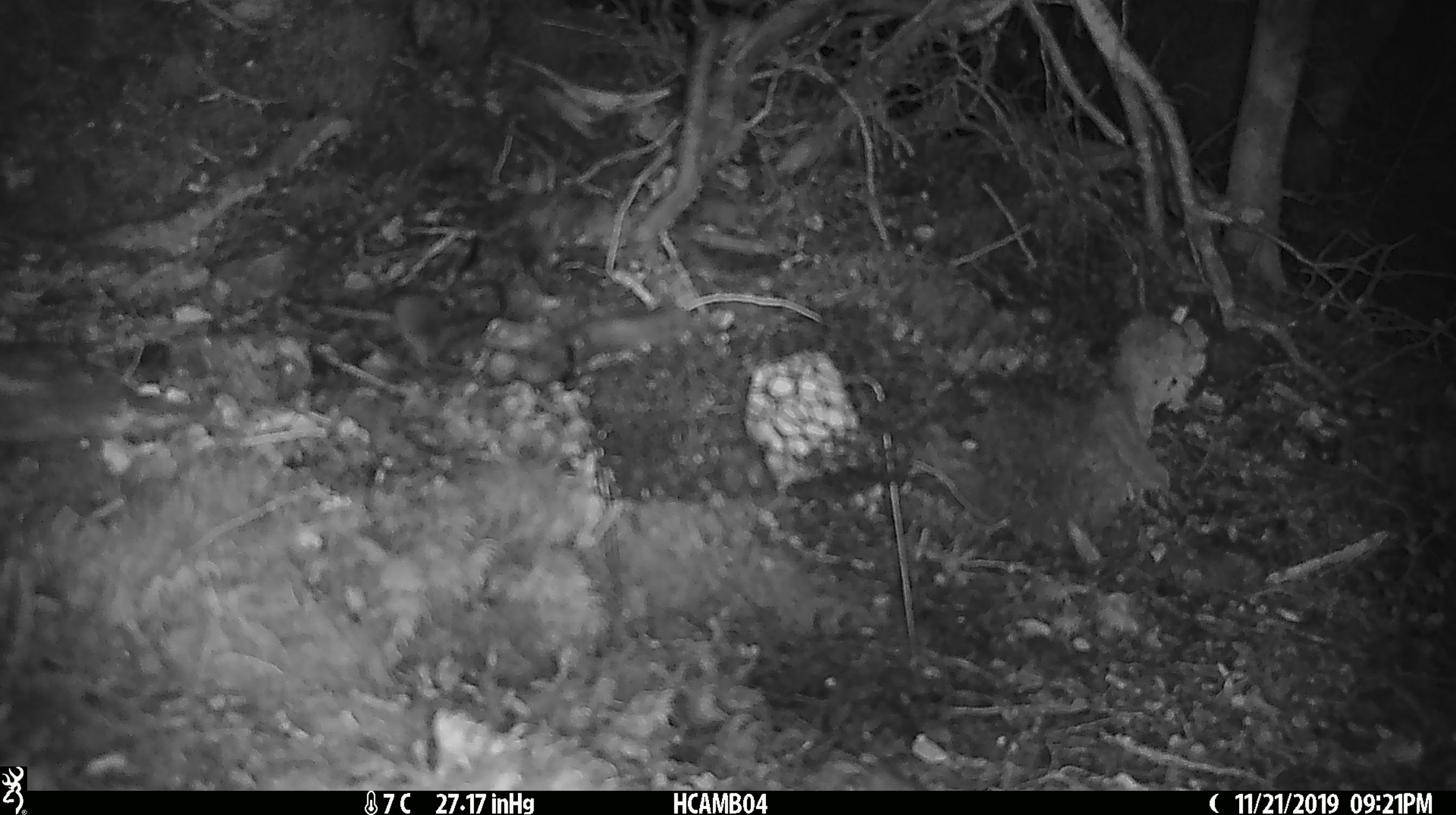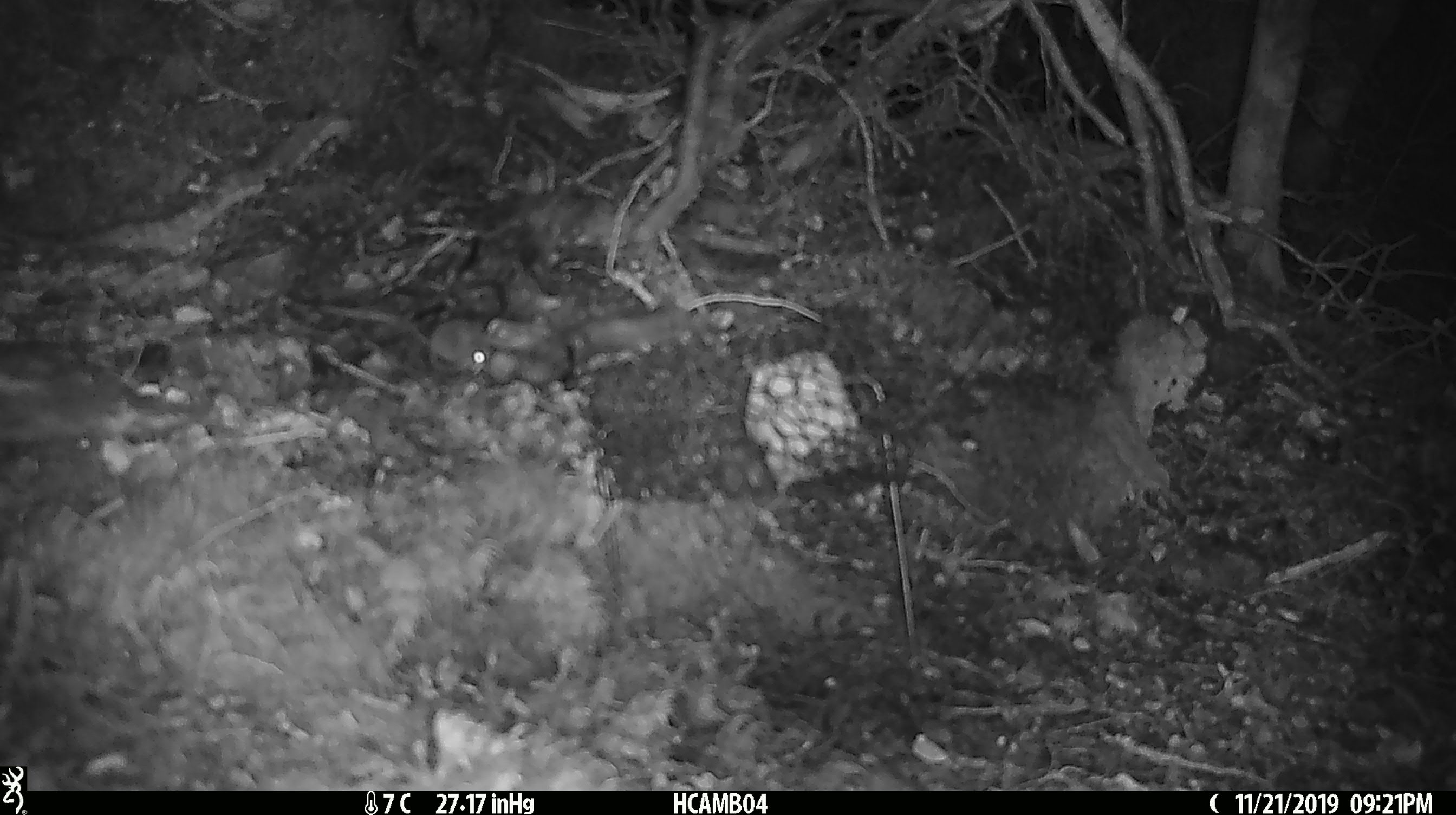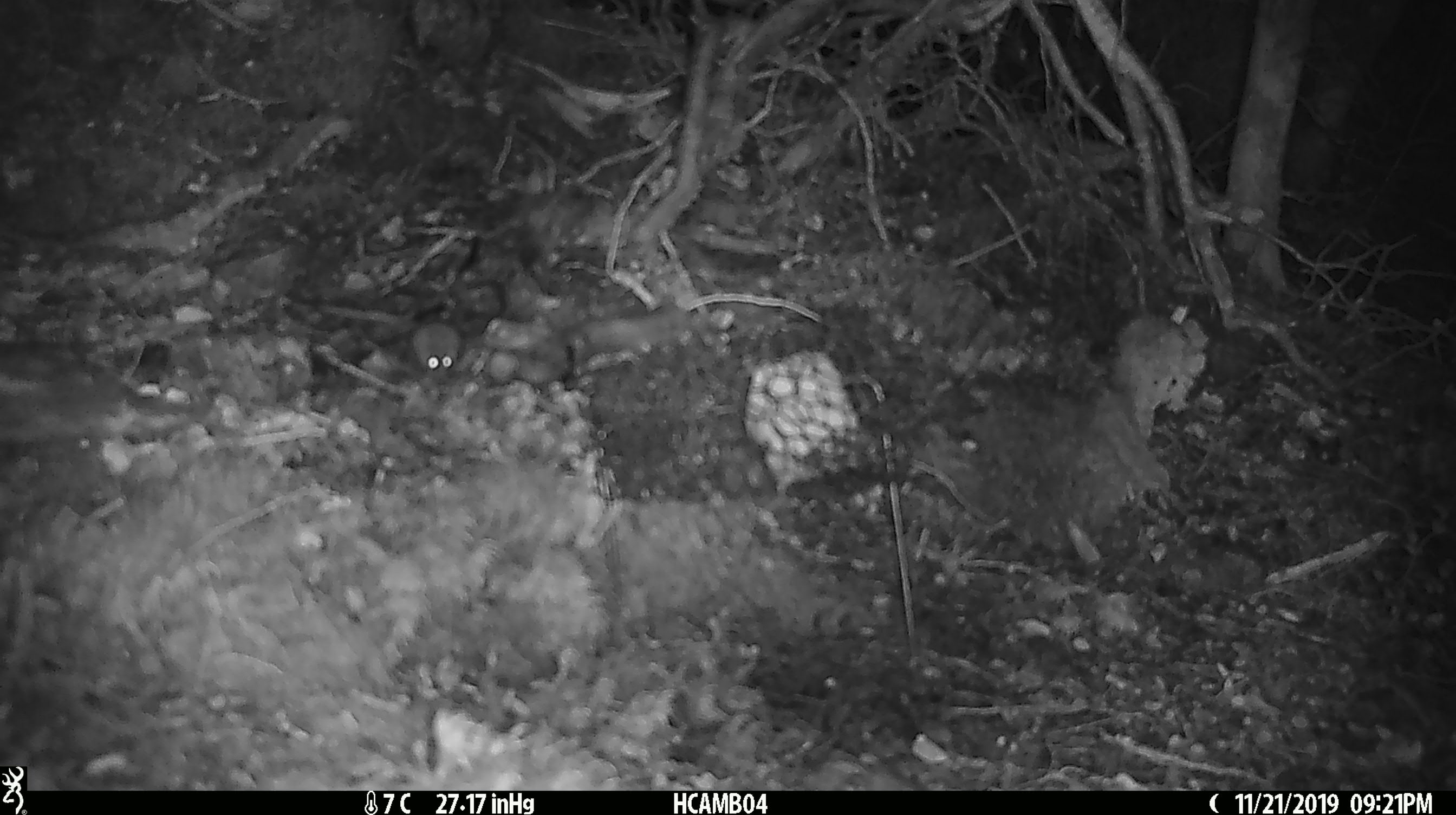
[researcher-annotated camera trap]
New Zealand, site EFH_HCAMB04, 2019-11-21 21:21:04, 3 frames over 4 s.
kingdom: Animalia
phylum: Chordata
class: Mammalia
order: Rodentia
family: Muridae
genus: Mus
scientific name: Mus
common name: mouse